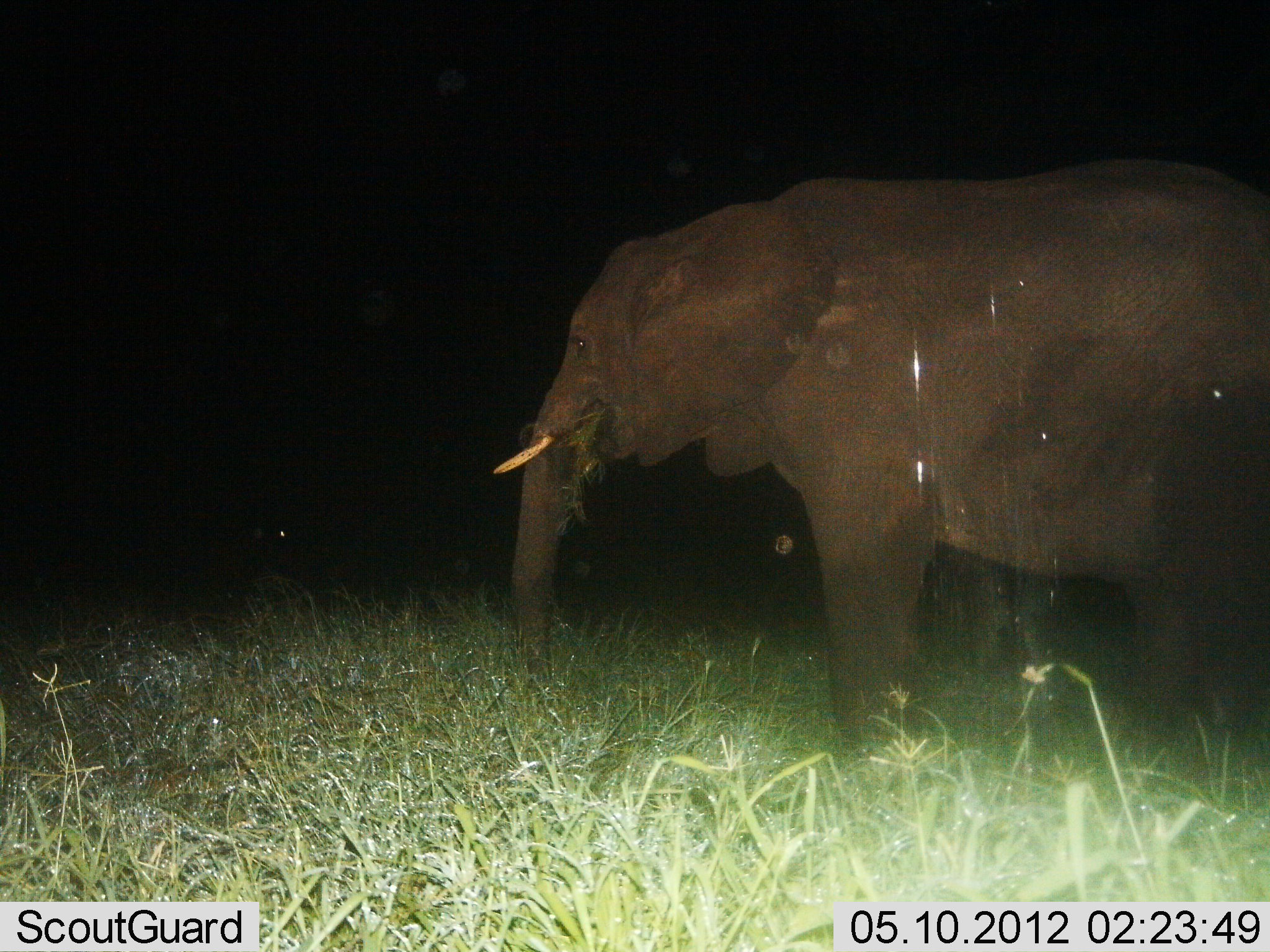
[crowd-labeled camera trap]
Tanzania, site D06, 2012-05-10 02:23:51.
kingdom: Animalia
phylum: Chordata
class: Mammalia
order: Proboscidea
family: Elephantidae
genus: Loxodonta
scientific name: Loxodonta africana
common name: african bush elephant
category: elephant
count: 1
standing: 70%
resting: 0%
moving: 0%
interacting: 0%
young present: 0%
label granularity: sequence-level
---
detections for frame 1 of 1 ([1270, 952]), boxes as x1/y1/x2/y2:
animal: 488/151/1267/759